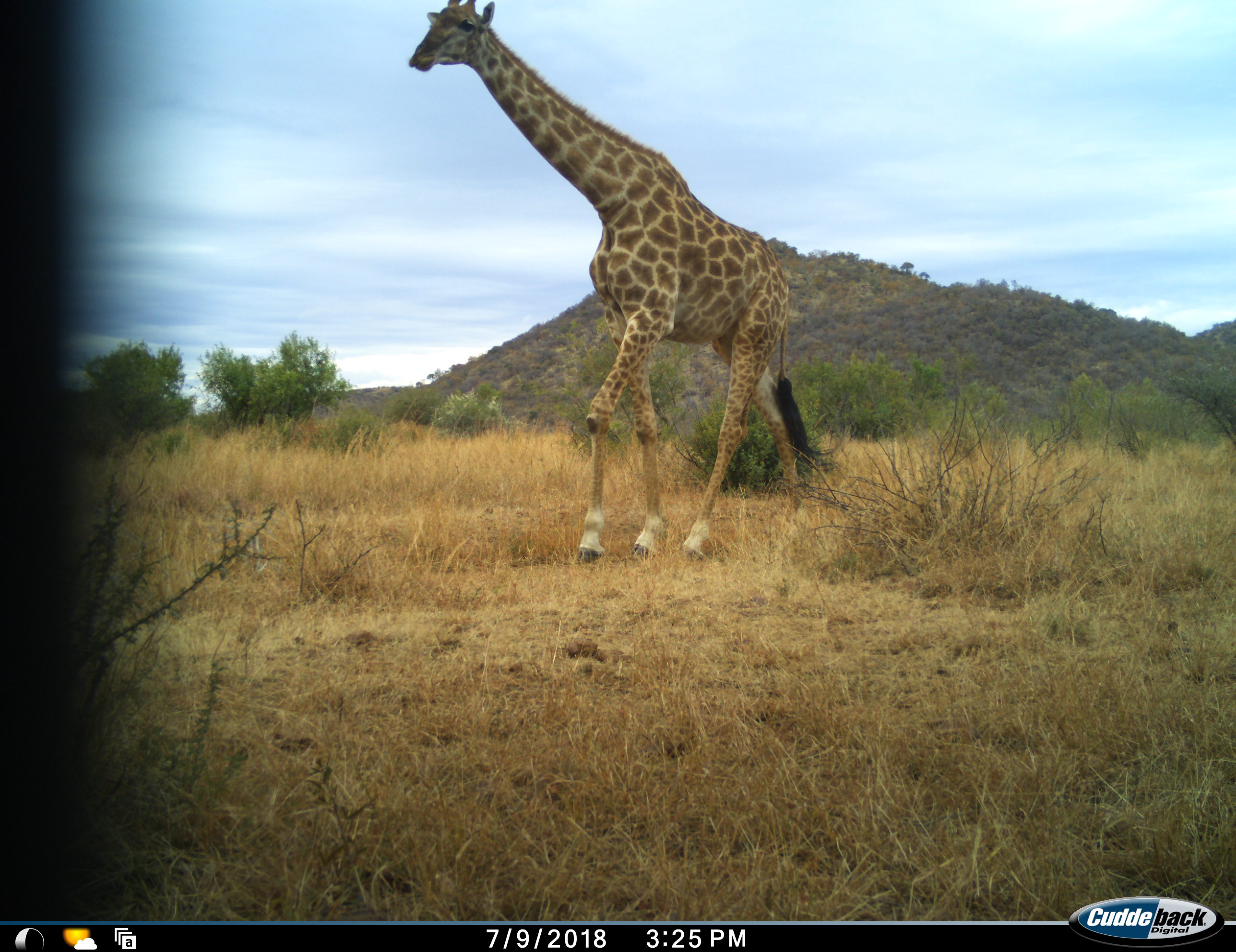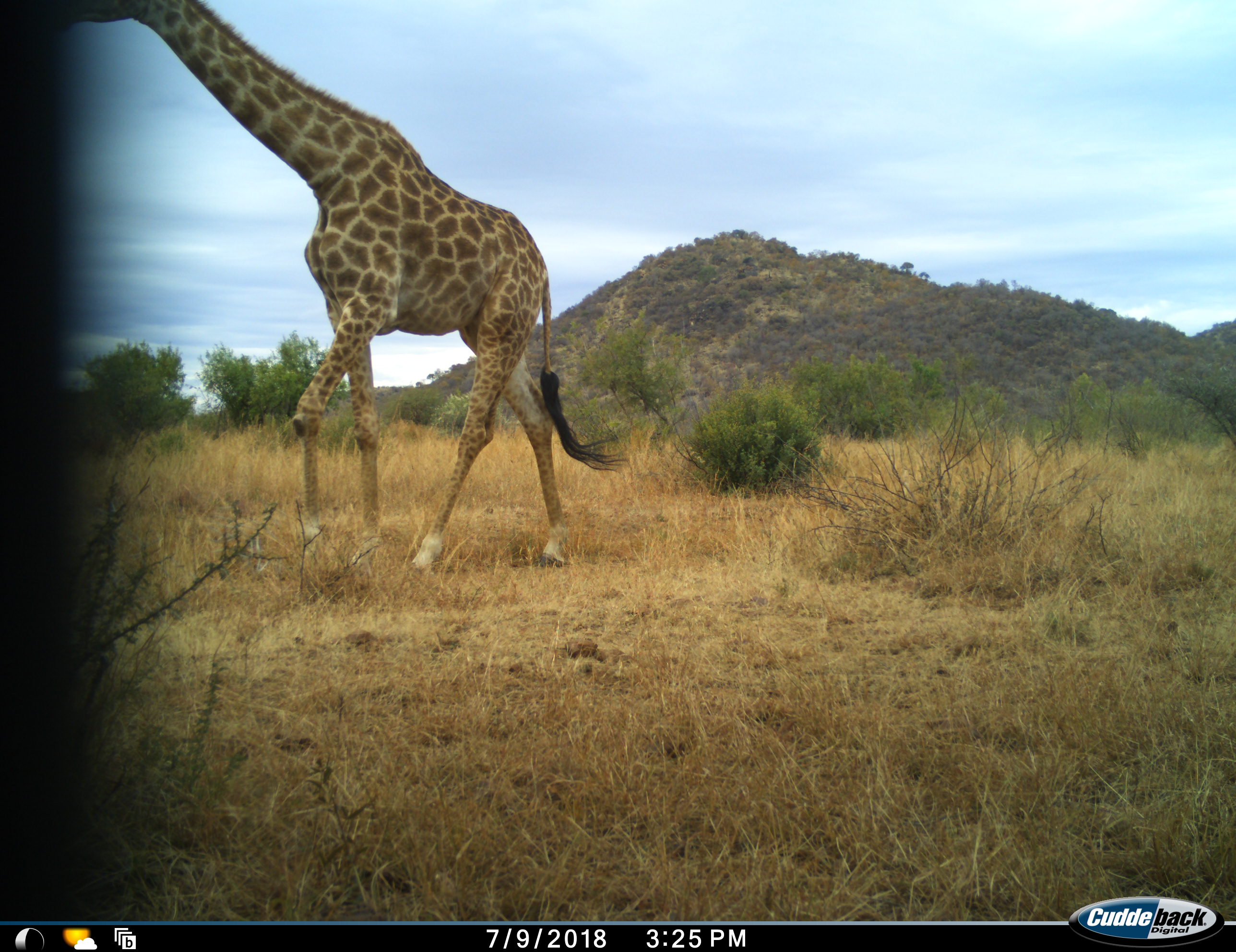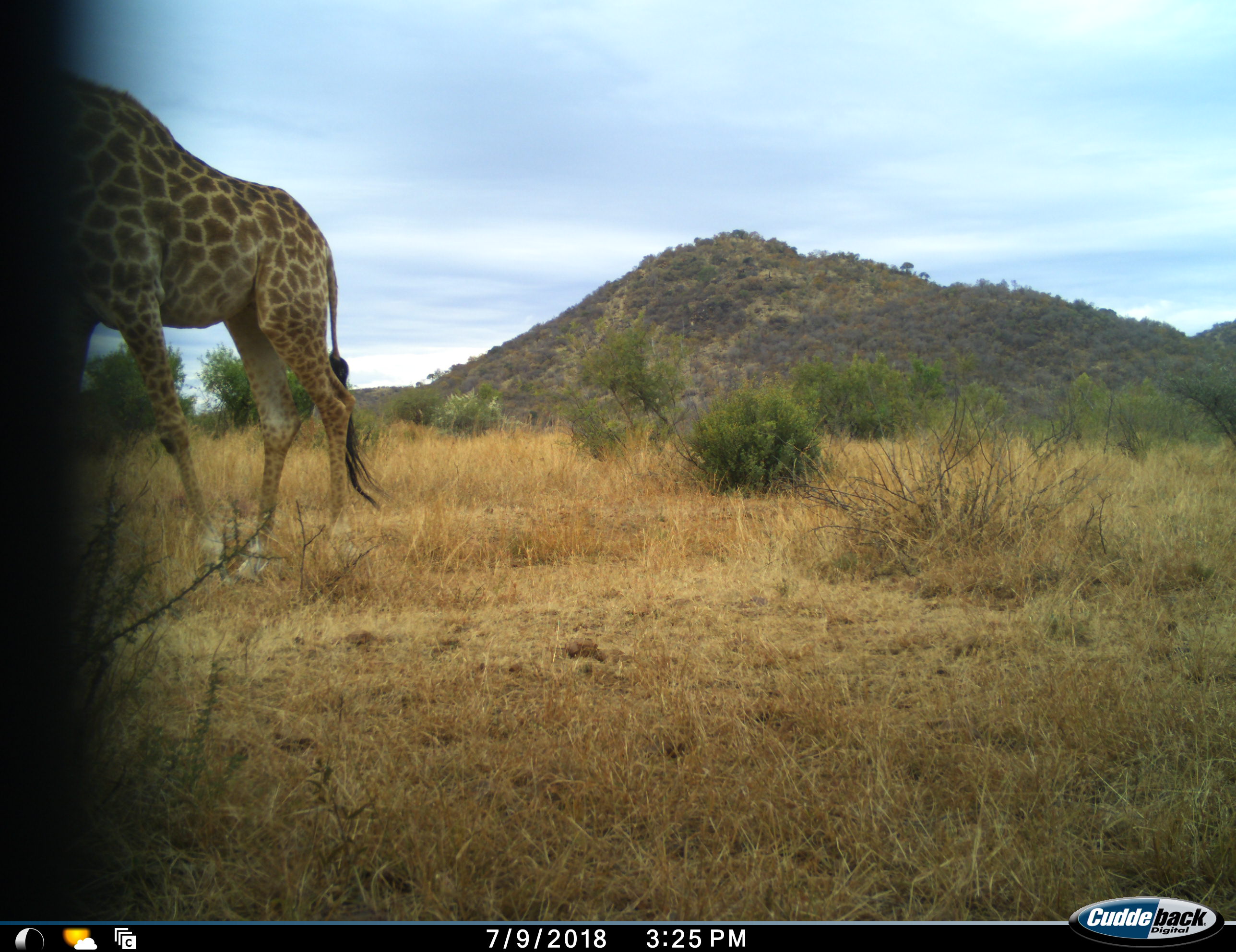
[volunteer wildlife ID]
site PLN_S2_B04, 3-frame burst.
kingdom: Animalia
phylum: Chordata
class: Mammalia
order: Artiodactyla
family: Giraffidae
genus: Giraffa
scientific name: Giraffa camelopardalis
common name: giraffe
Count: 1.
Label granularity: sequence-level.